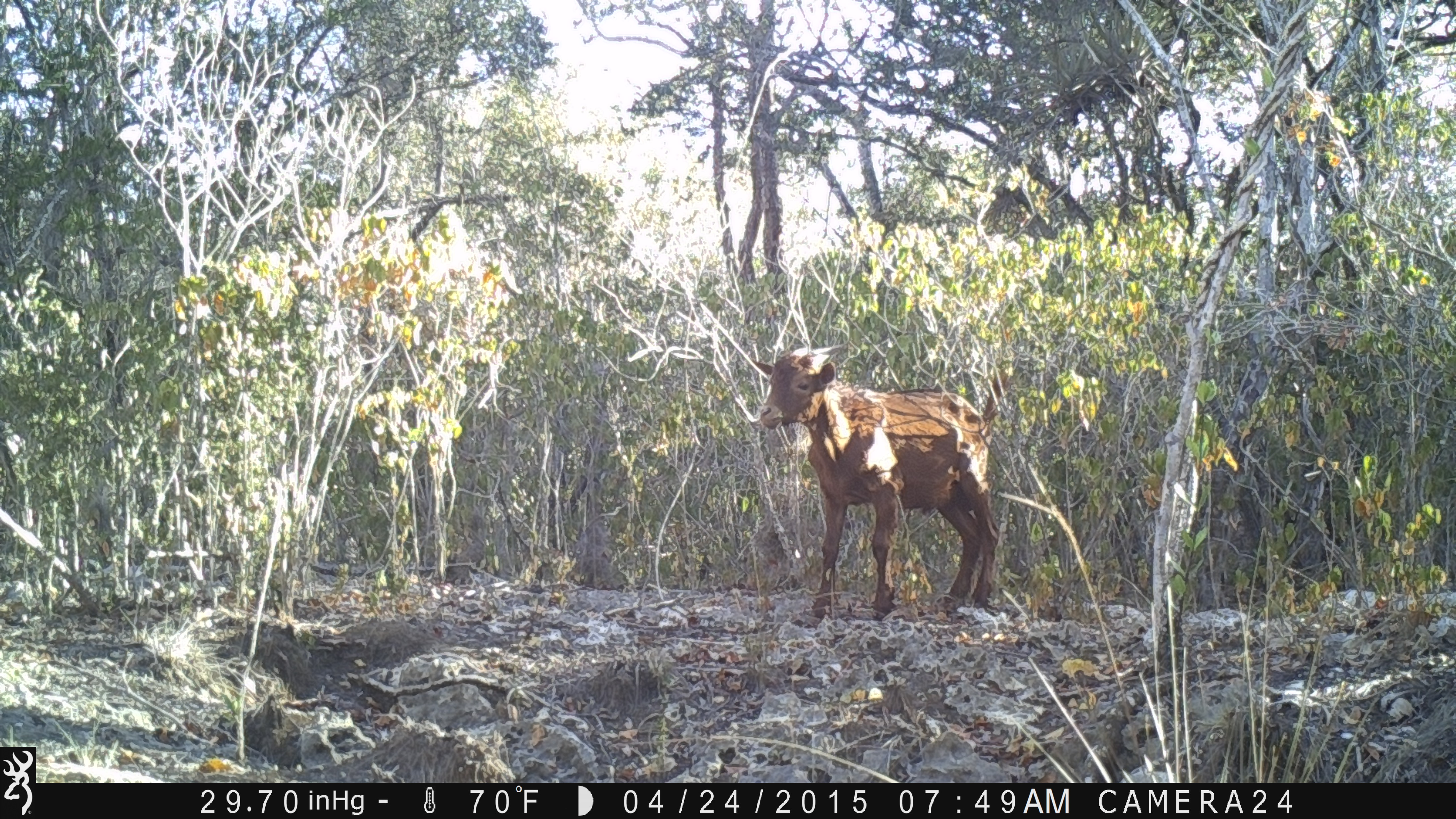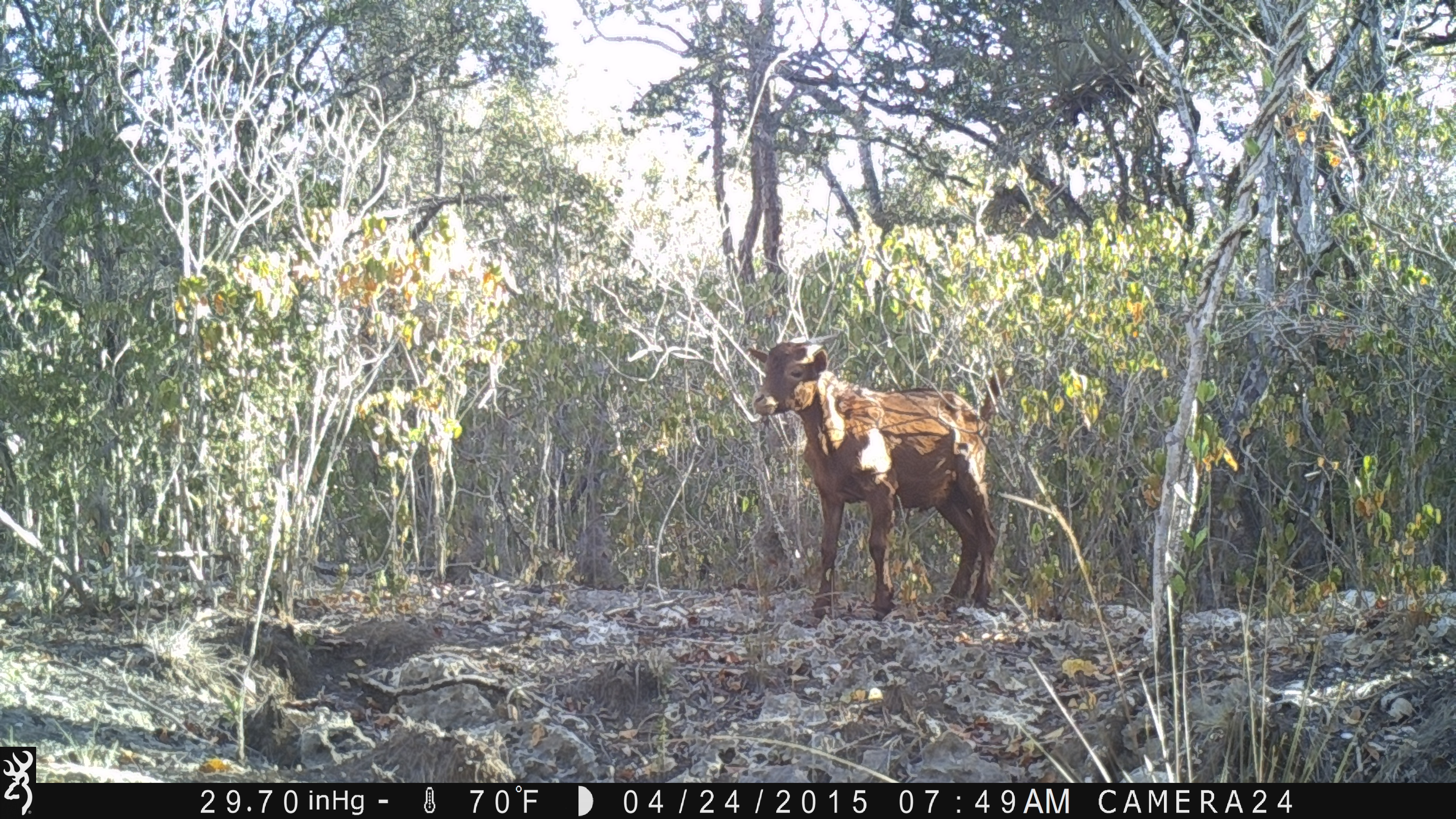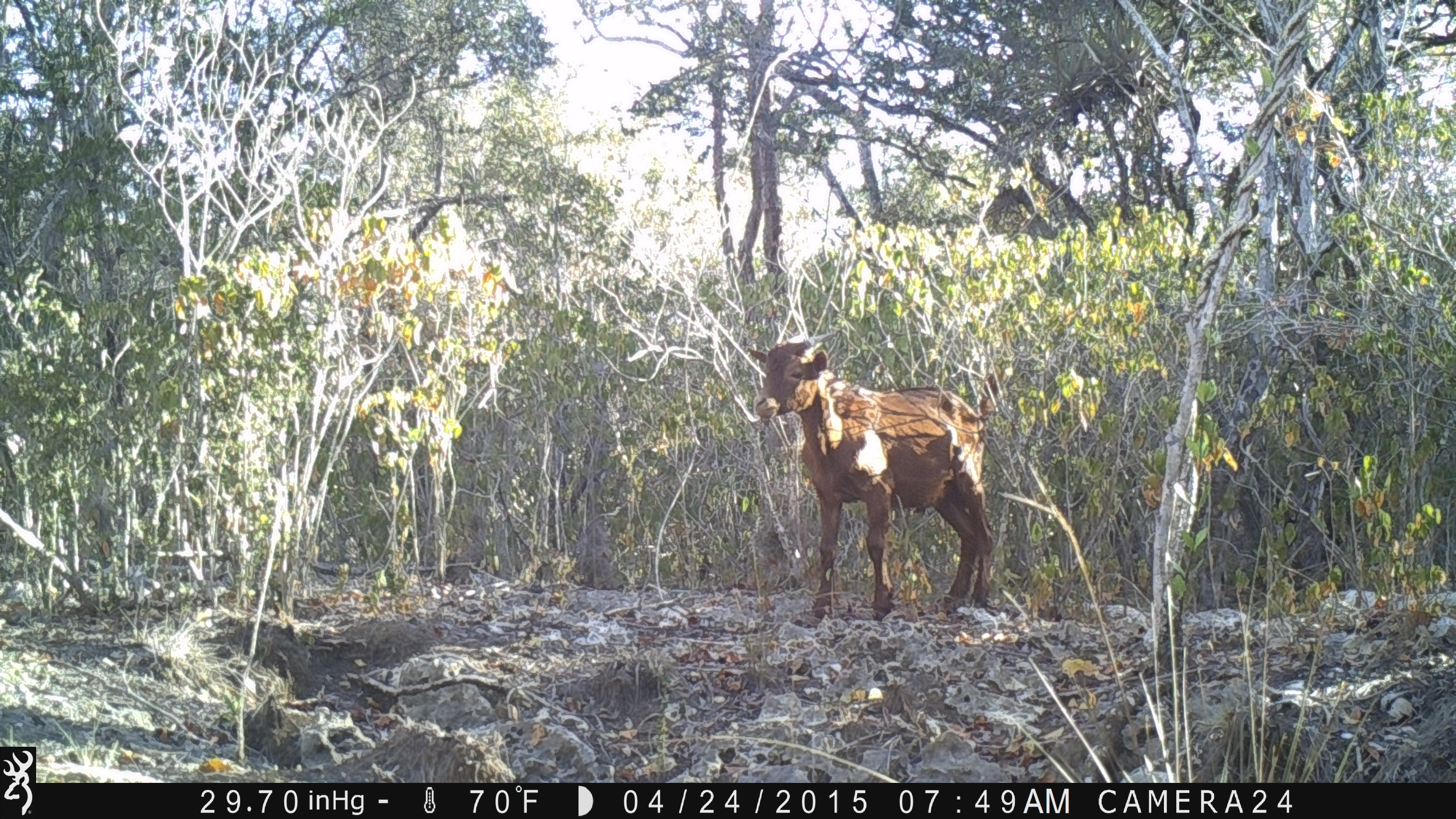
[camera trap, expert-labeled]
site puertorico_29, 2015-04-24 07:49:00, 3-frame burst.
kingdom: Animalia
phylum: Chordata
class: Mammalia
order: Artiodactyla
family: Bovidae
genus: Capra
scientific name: Capra hircus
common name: goat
Goat (Capra hircus).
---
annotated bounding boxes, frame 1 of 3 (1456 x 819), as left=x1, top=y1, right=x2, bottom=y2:
goat: left=736, top=345, right=1002, bottom=625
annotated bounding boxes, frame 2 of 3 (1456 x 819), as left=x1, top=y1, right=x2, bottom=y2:
goat: left=731, top=338, right=1007, bottom=626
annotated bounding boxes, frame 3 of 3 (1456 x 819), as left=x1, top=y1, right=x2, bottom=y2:
goat: left=735, top=334, right=998, bottom=621